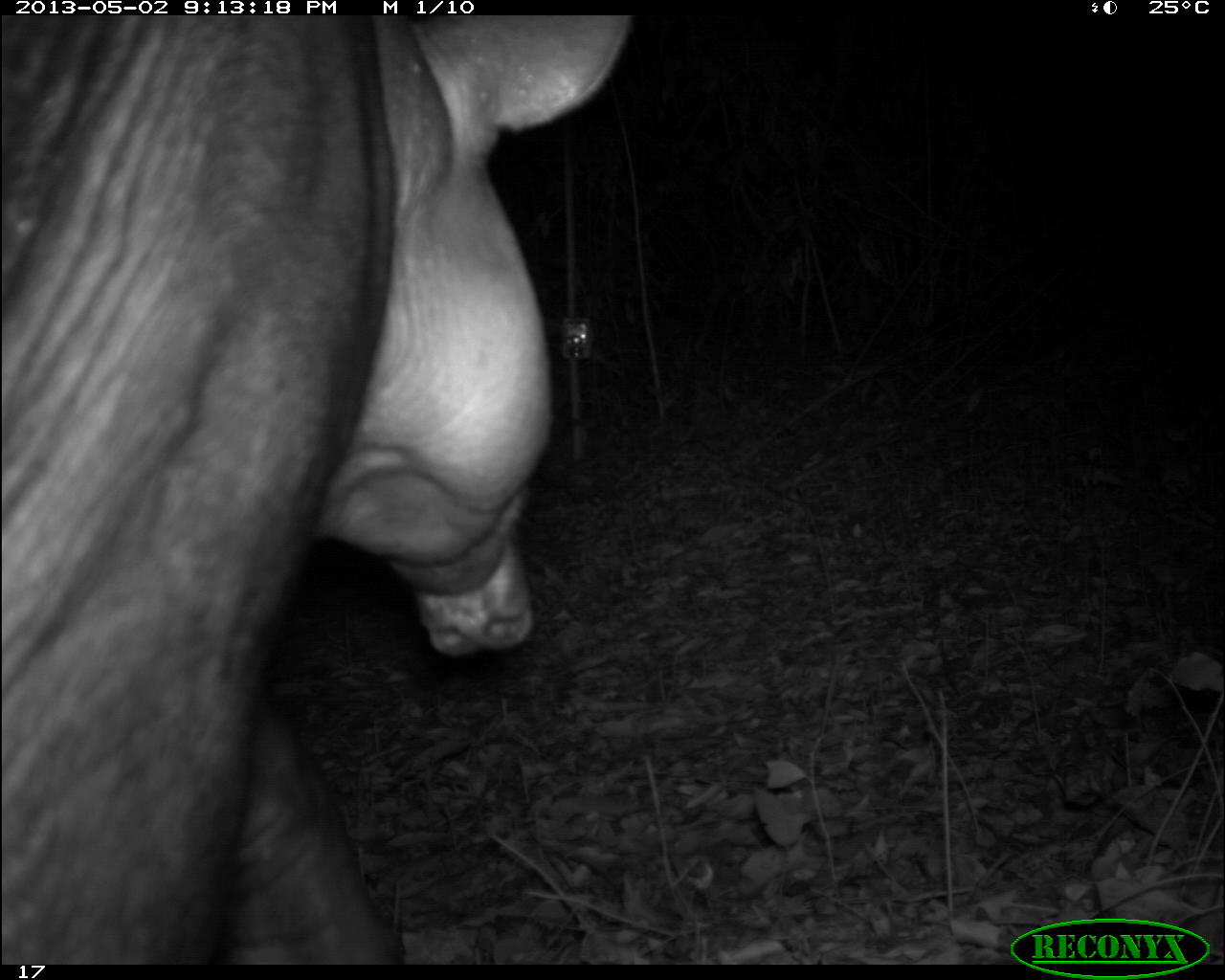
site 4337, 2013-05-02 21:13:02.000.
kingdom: Animalia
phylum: Chordata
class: Mammalia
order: Perissodactyla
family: Tapiridae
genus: Tapirus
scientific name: Tapirus bairdii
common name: baird's tapir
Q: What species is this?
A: Tapirus bairdii (baird's tapir).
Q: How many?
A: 1.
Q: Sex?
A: Male.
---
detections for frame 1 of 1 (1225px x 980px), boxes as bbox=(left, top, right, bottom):
tapirus bairdii: bbox=(1, 12, 628, 965)